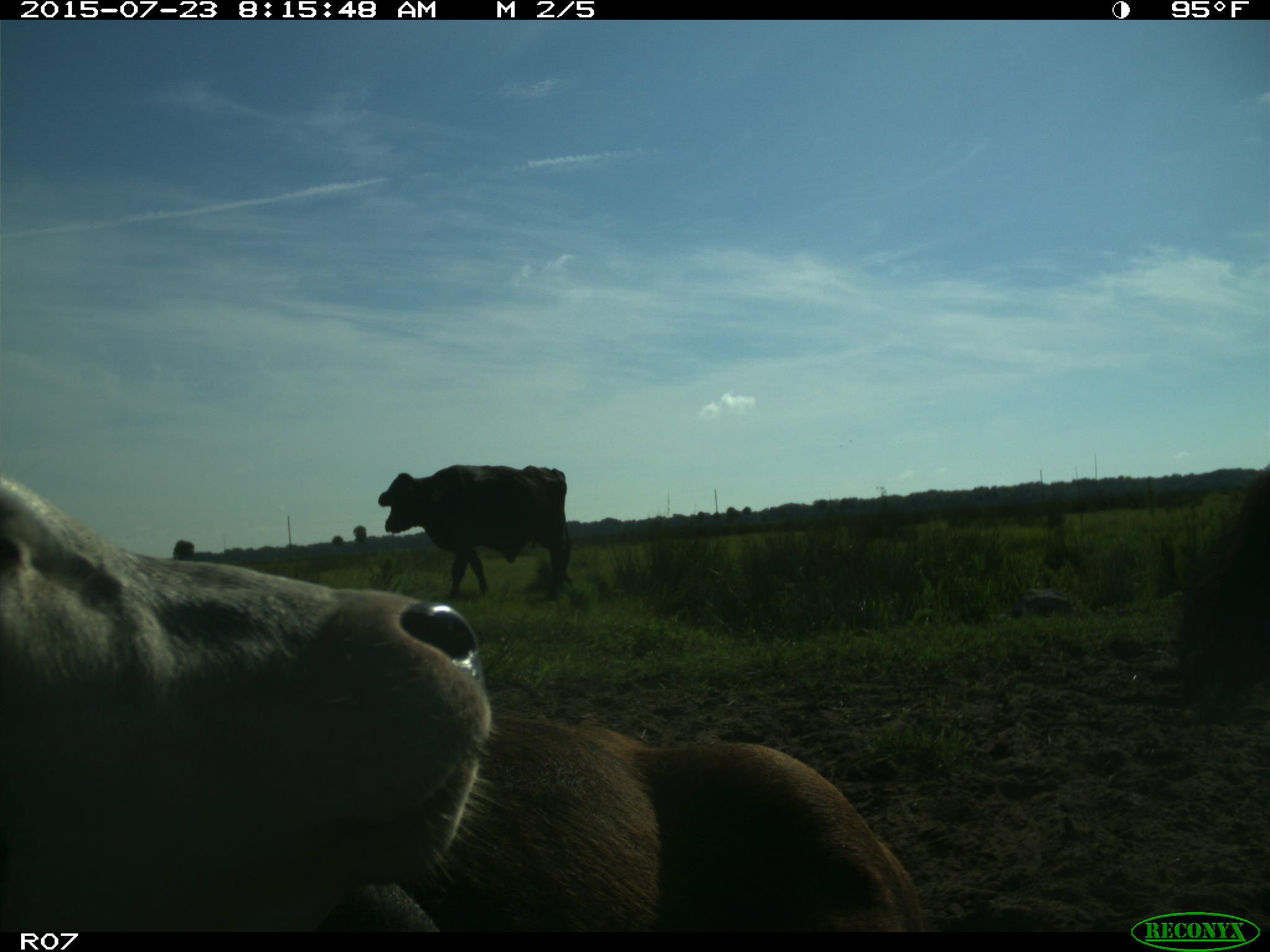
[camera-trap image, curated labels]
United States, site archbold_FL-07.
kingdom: Animalia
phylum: Chordata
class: Mammalia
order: Artiodactyla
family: Bovidae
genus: Bos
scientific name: Bos taurus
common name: domestic cow